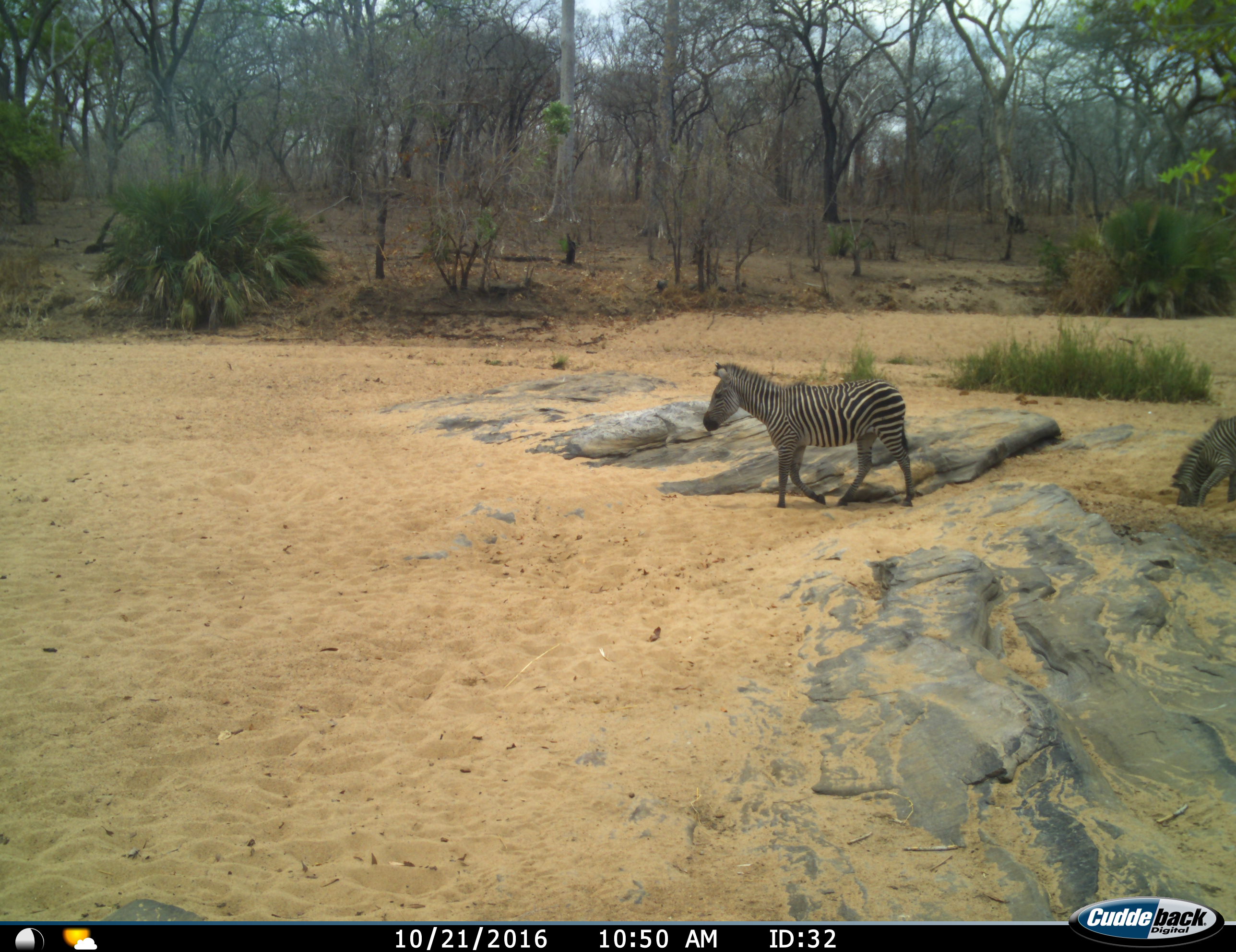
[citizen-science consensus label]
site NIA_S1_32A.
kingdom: Animalia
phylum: Chordata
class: Mammalia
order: Perissodactyla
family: Equidae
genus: Equus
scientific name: Equus quagga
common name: plains zebra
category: zebraplains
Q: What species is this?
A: Zebraplains (plains zebra) (Equus quagga).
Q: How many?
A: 2.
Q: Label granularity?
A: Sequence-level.